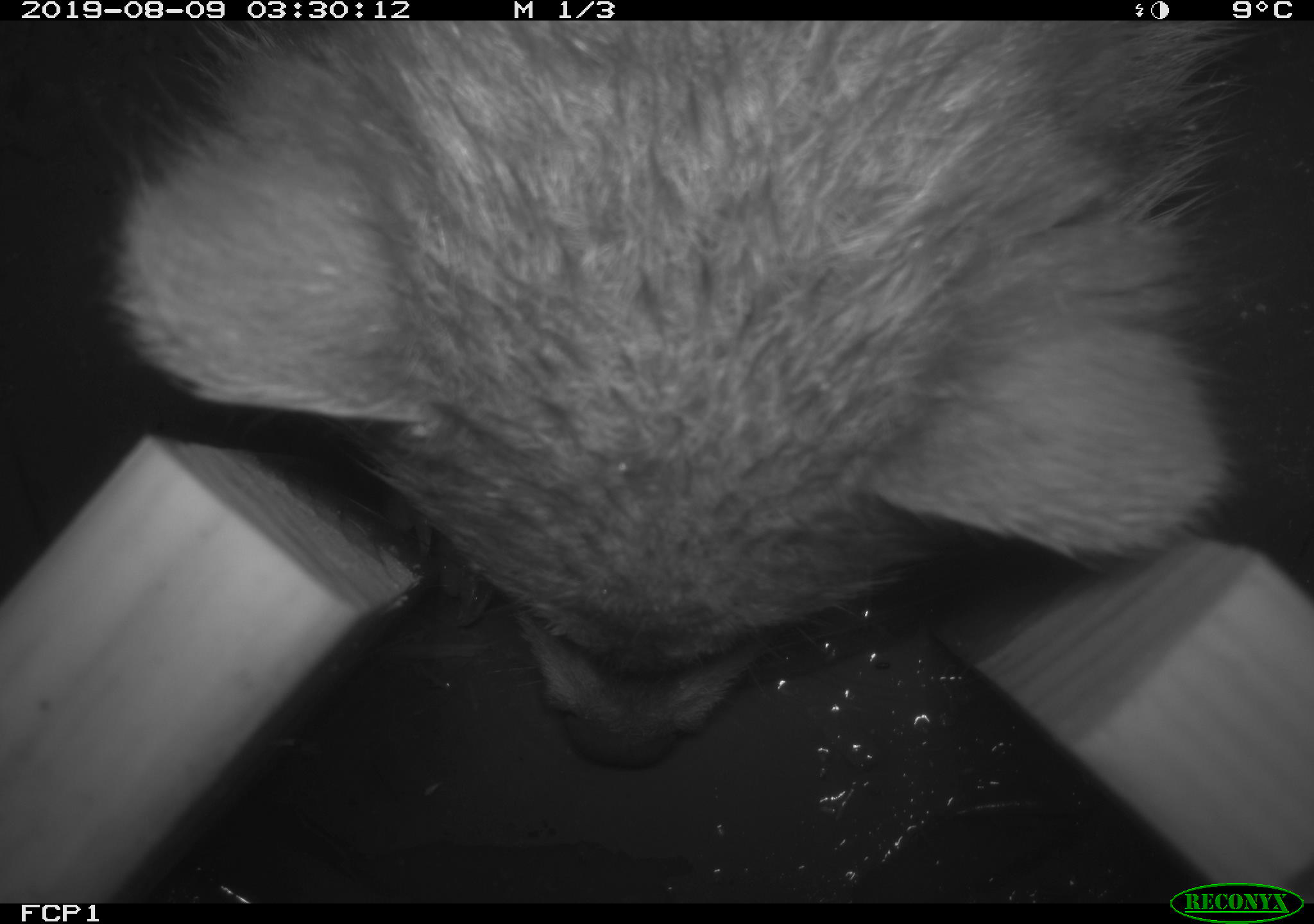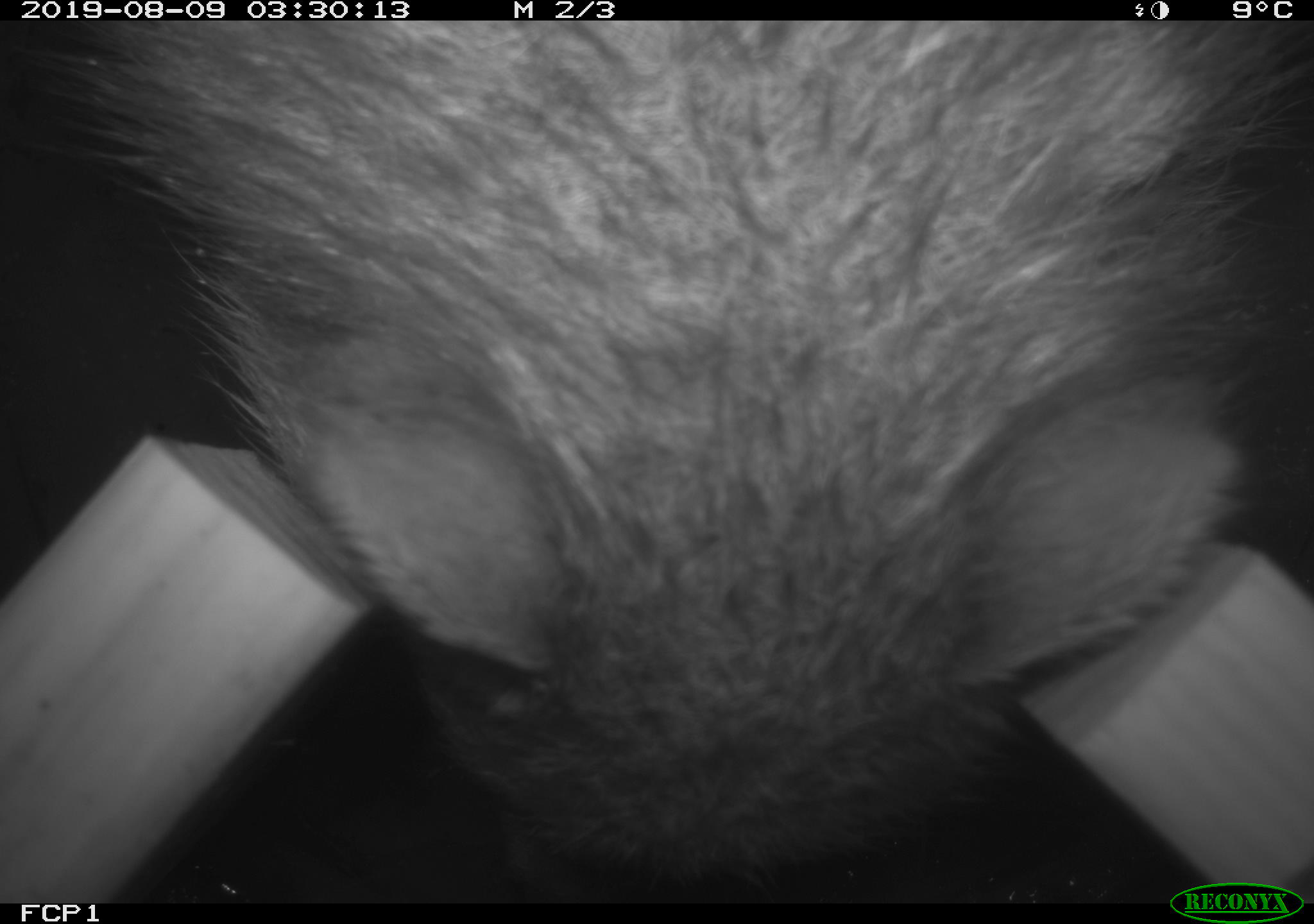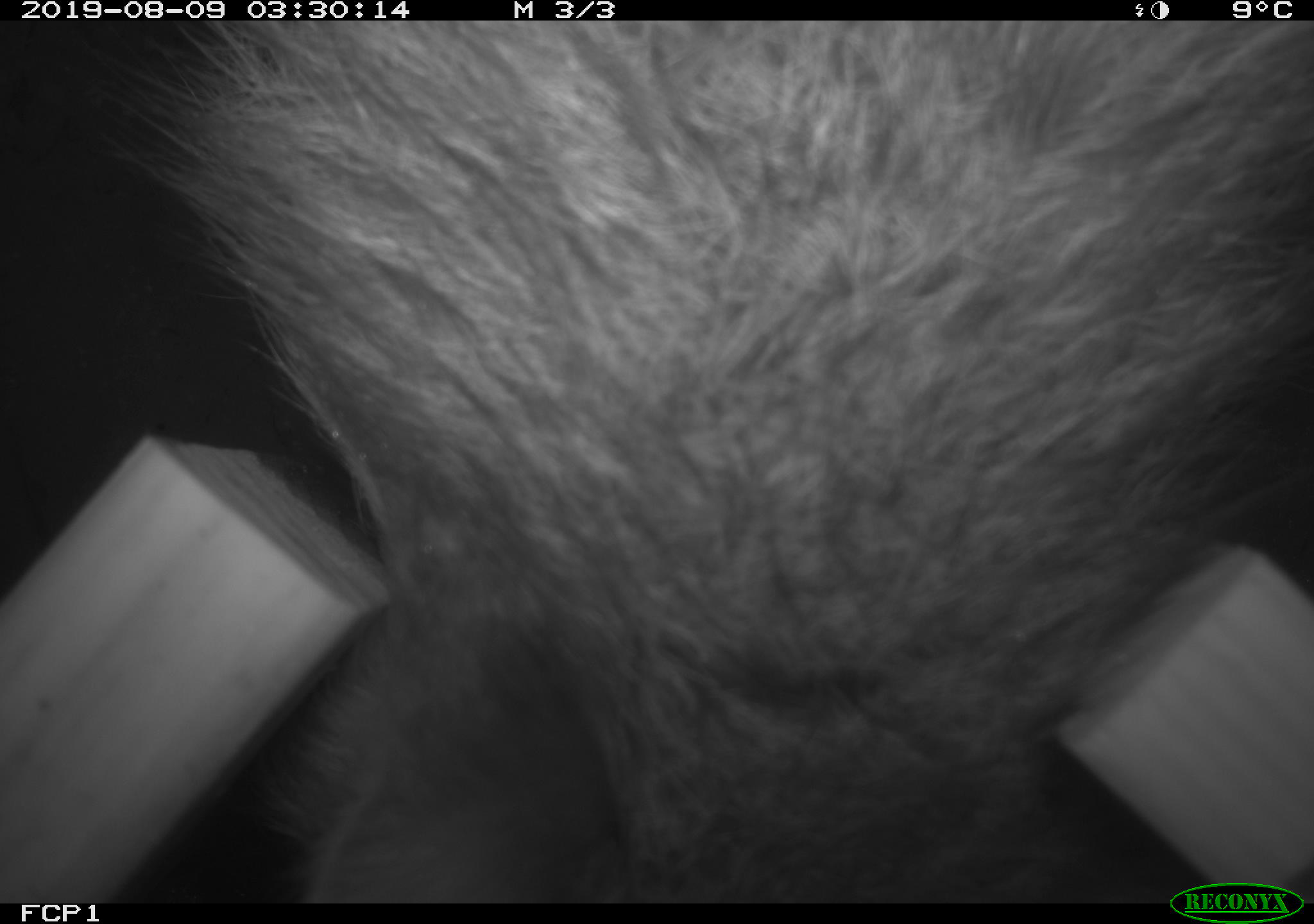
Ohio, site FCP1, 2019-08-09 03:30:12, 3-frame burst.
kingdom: Animalia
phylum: Chordata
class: Mammalia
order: Carnivora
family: Procyonidae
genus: Procyon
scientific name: Procyon lotor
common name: common raccoon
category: raccoon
Raccoon (common raccoon) (Procyon lotor).